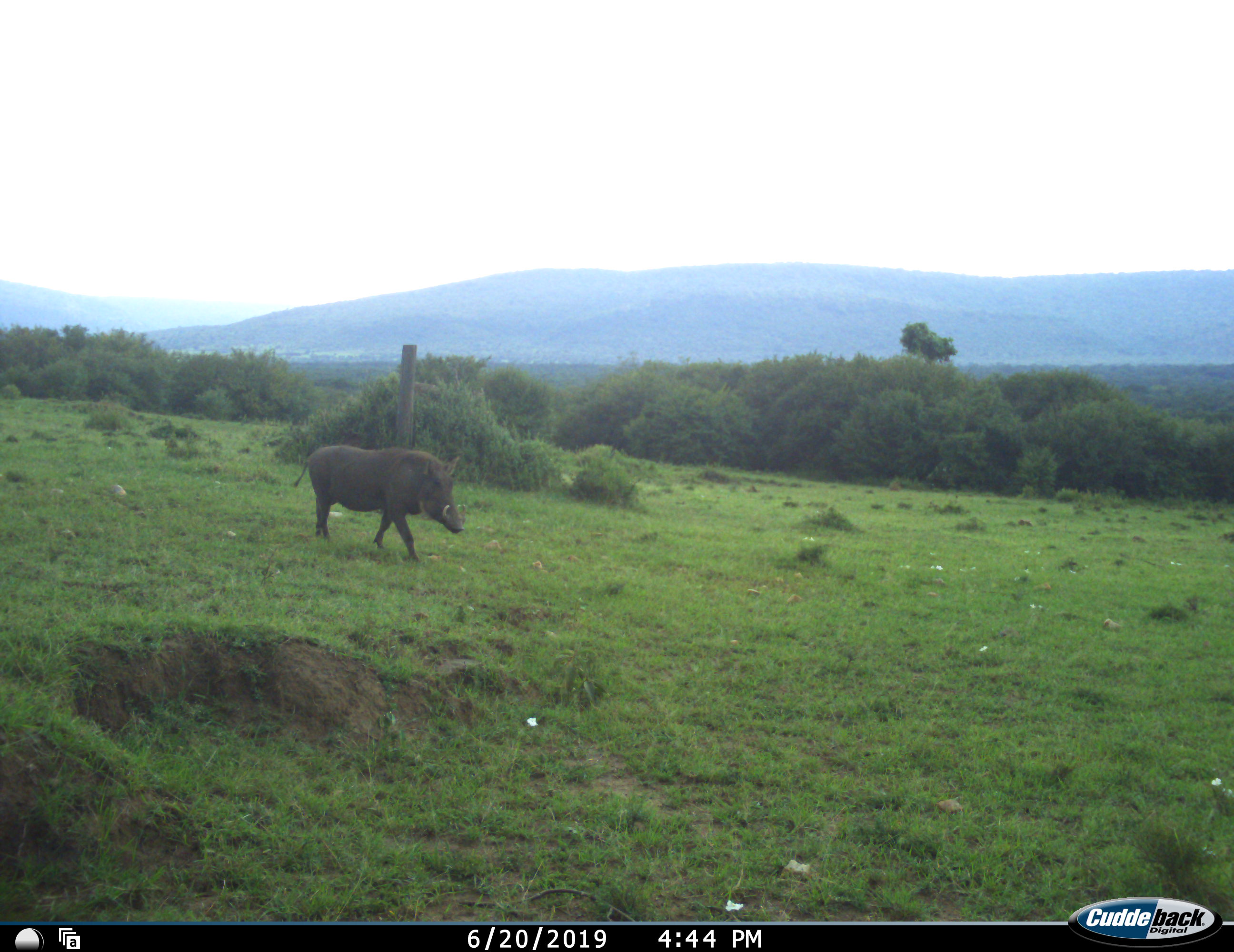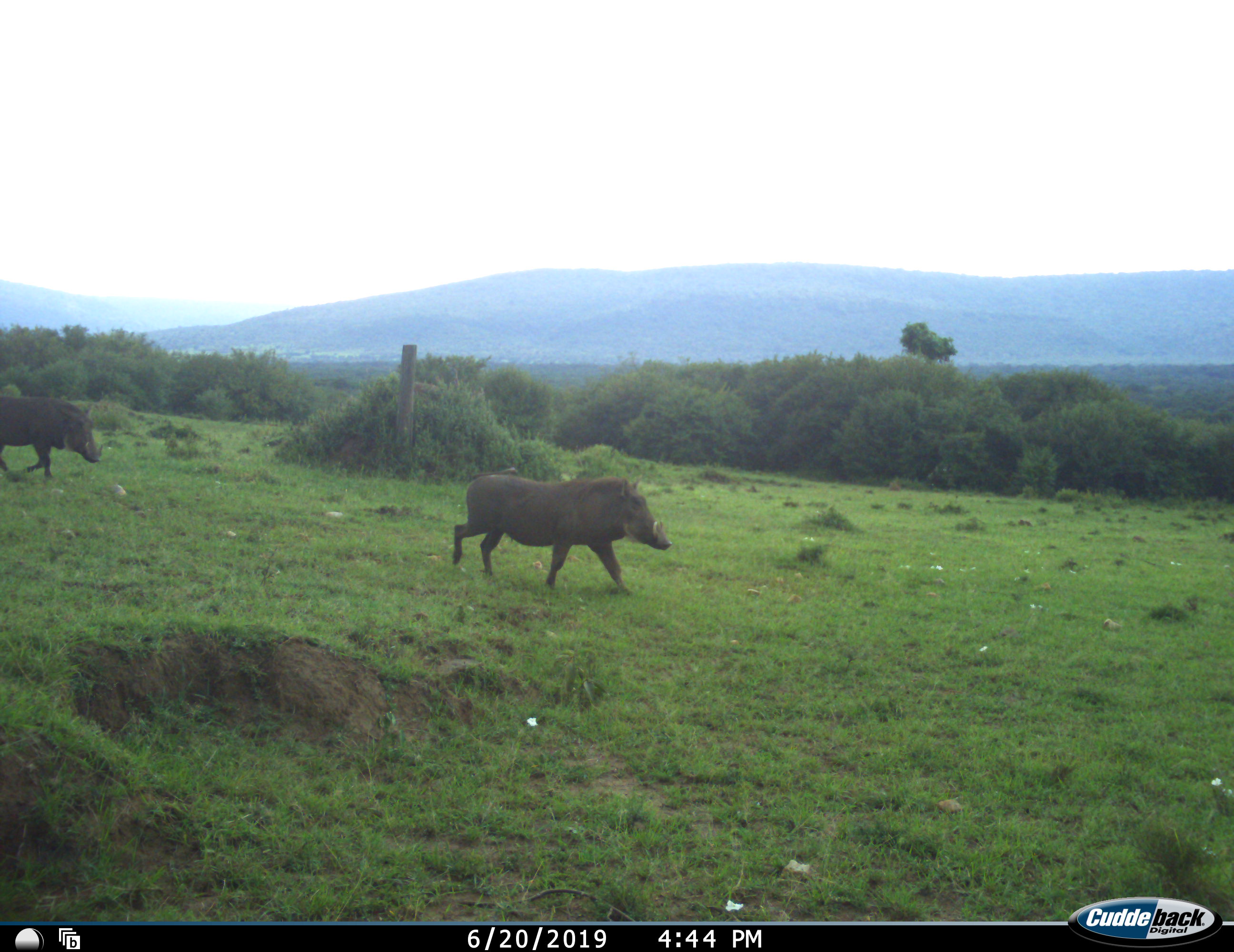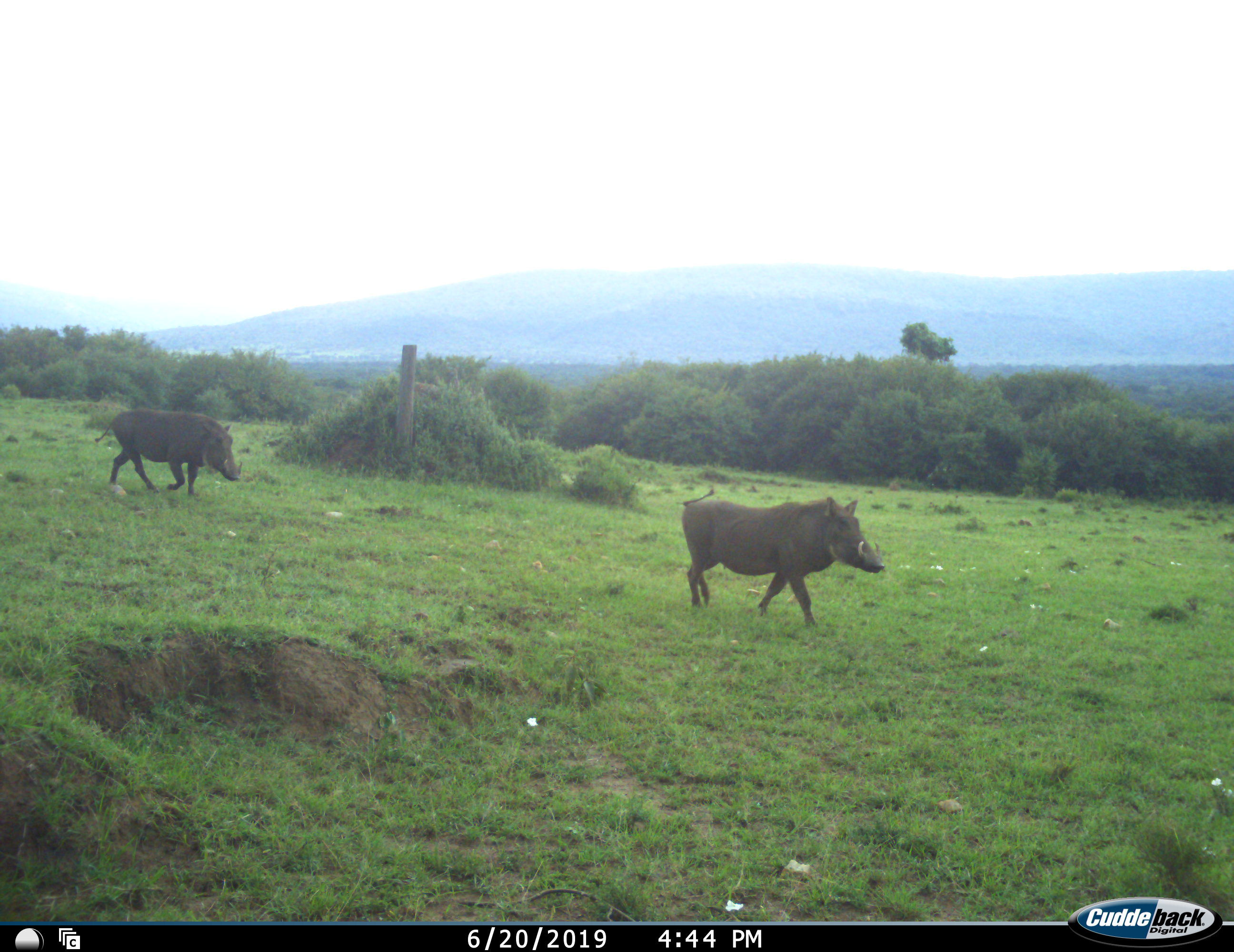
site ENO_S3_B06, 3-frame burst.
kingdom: Animalia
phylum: Chordata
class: Mammalia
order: Artiodactyla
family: Suidae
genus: Phacochoerus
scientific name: Phacochoerus africanus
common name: warthog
Warthog (Phacochoerus africanus), count 2. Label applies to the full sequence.